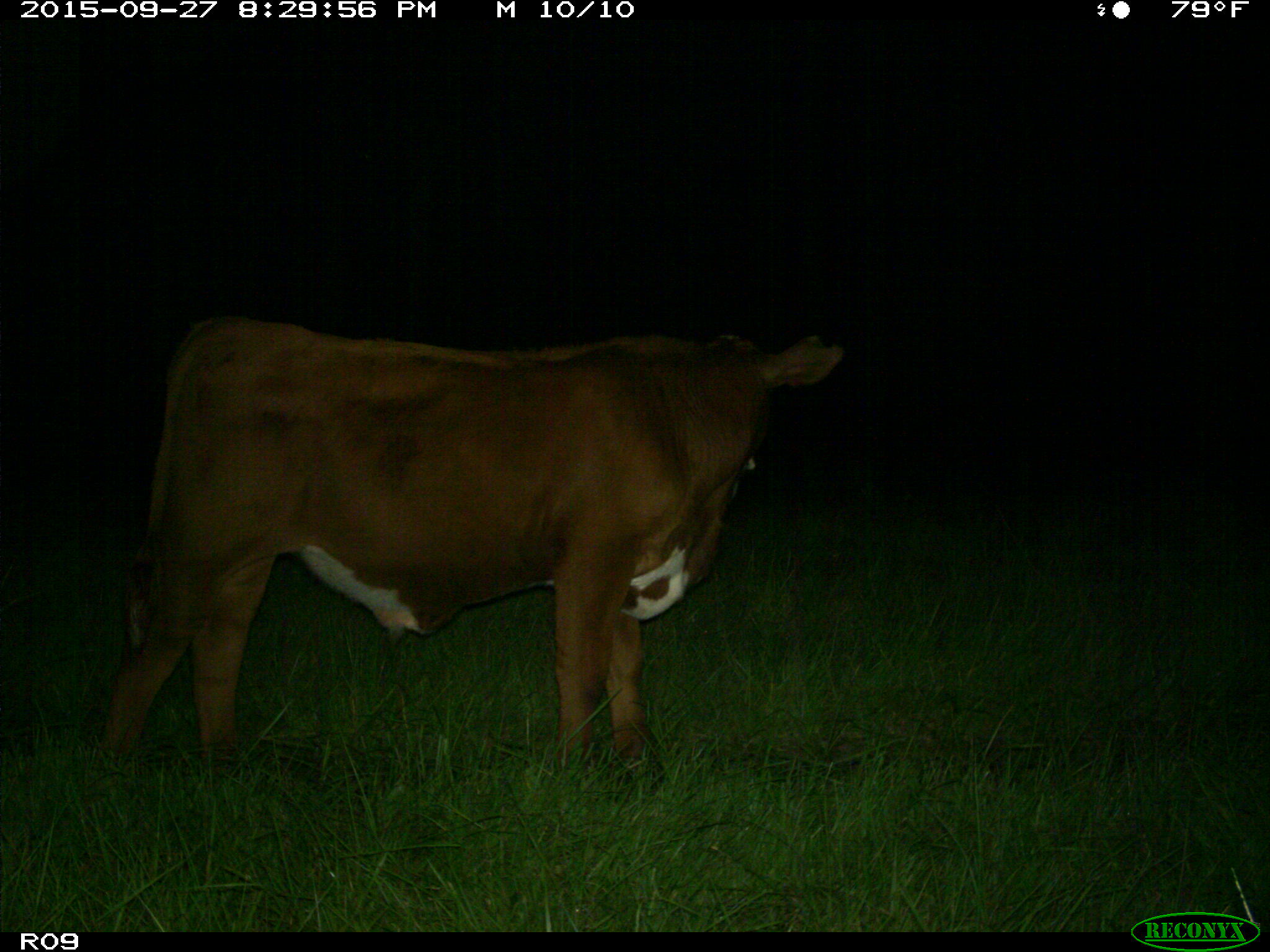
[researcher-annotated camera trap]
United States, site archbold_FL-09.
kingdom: Animalia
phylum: Chordata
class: Mammalia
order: Artiodactyla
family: Bovidae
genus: Bos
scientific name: Bos taurus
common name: domestic cow